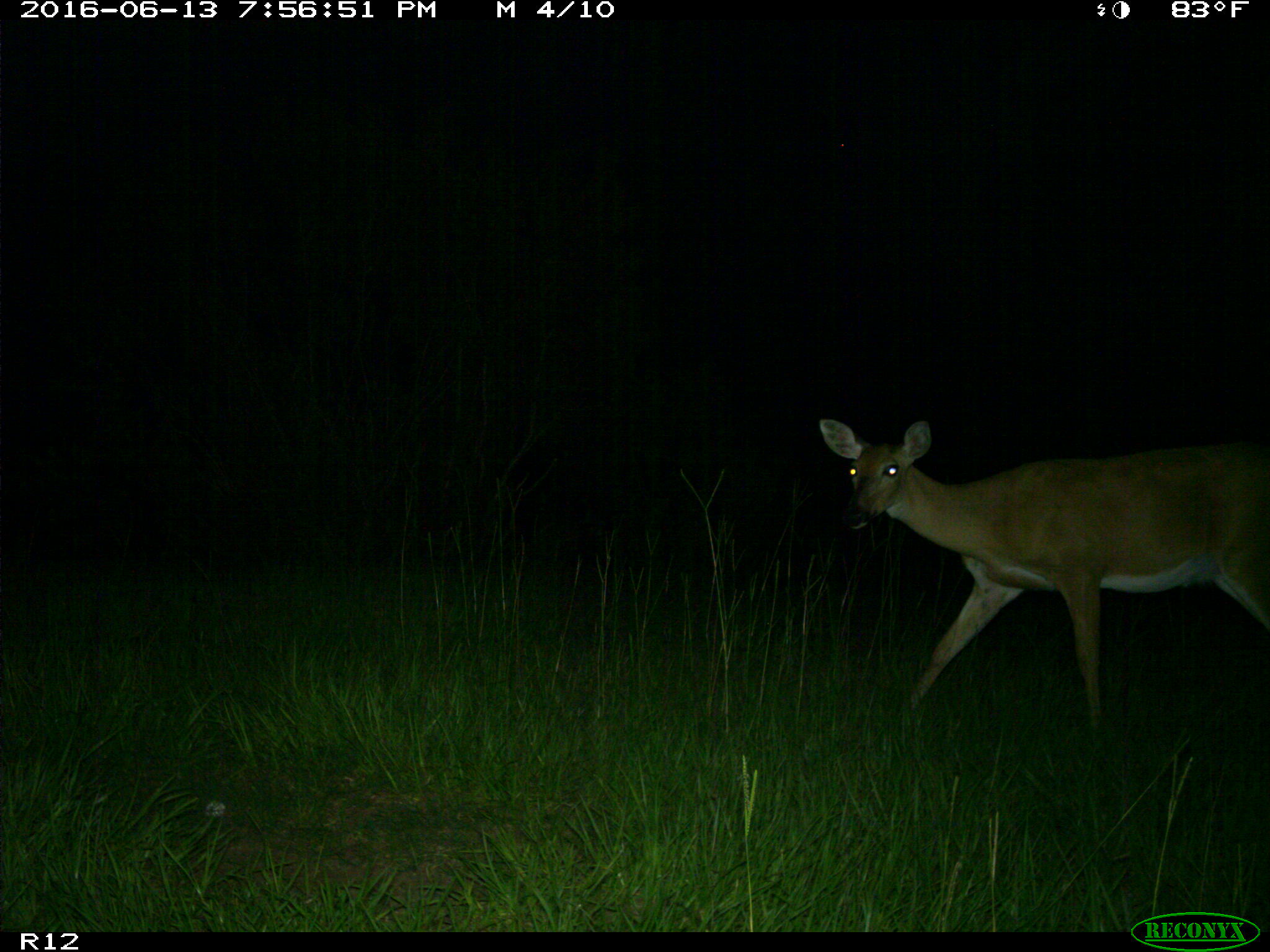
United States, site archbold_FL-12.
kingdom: Animalia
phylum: Chordata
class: Mammalia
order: Artiodactyla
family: Cervidae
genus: Odocoileus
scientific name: Odocoileus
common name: deer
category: unidentified deer